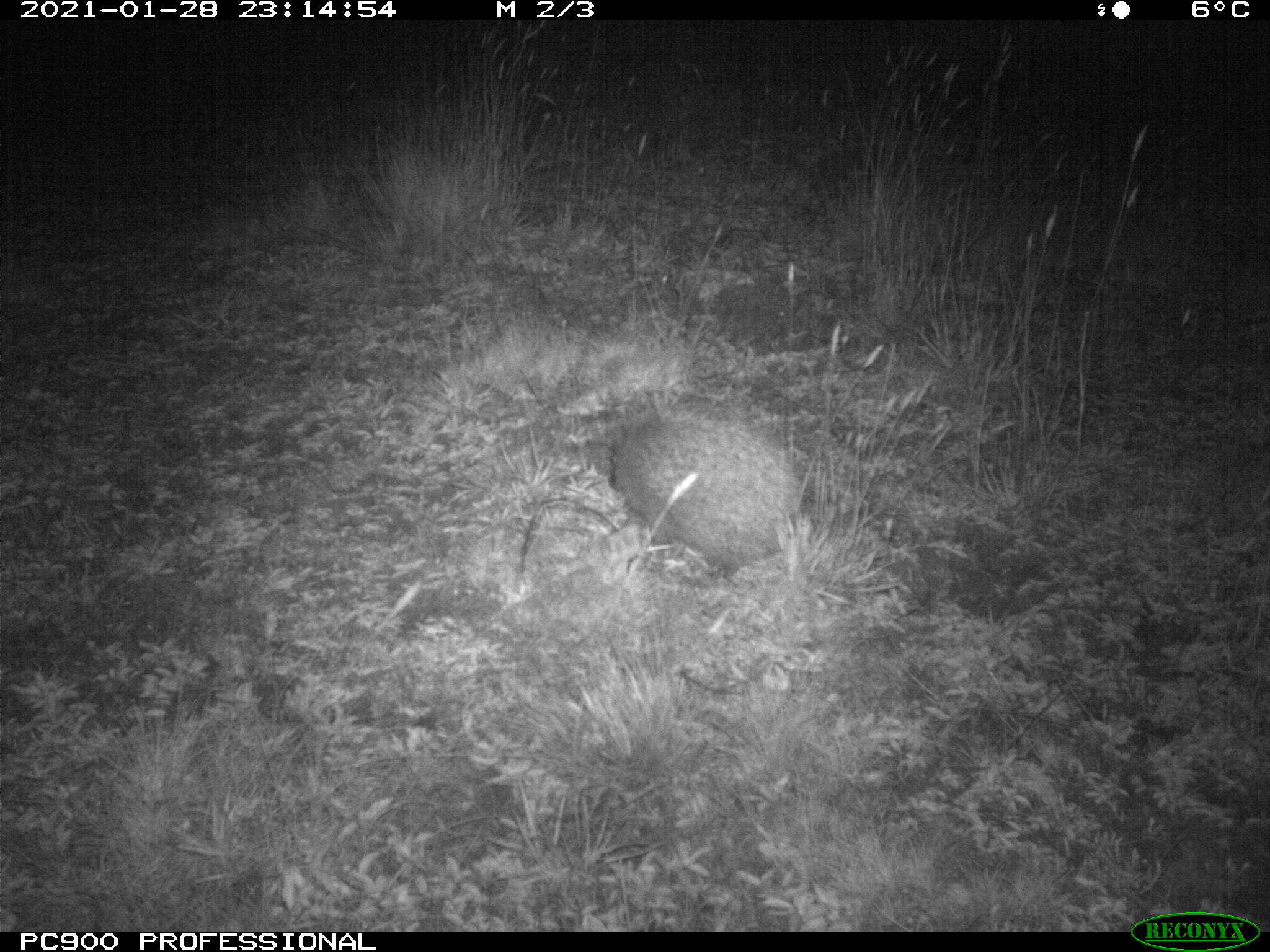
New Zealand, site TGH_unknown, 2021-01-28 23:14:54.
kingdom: Animalia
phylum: Chordata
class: Mammalia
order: Eulipotyphla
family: Erinaceidae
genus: Erinaceus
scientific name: Erinaceus europaeus europaeus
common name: european hedgehog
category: hedgehog